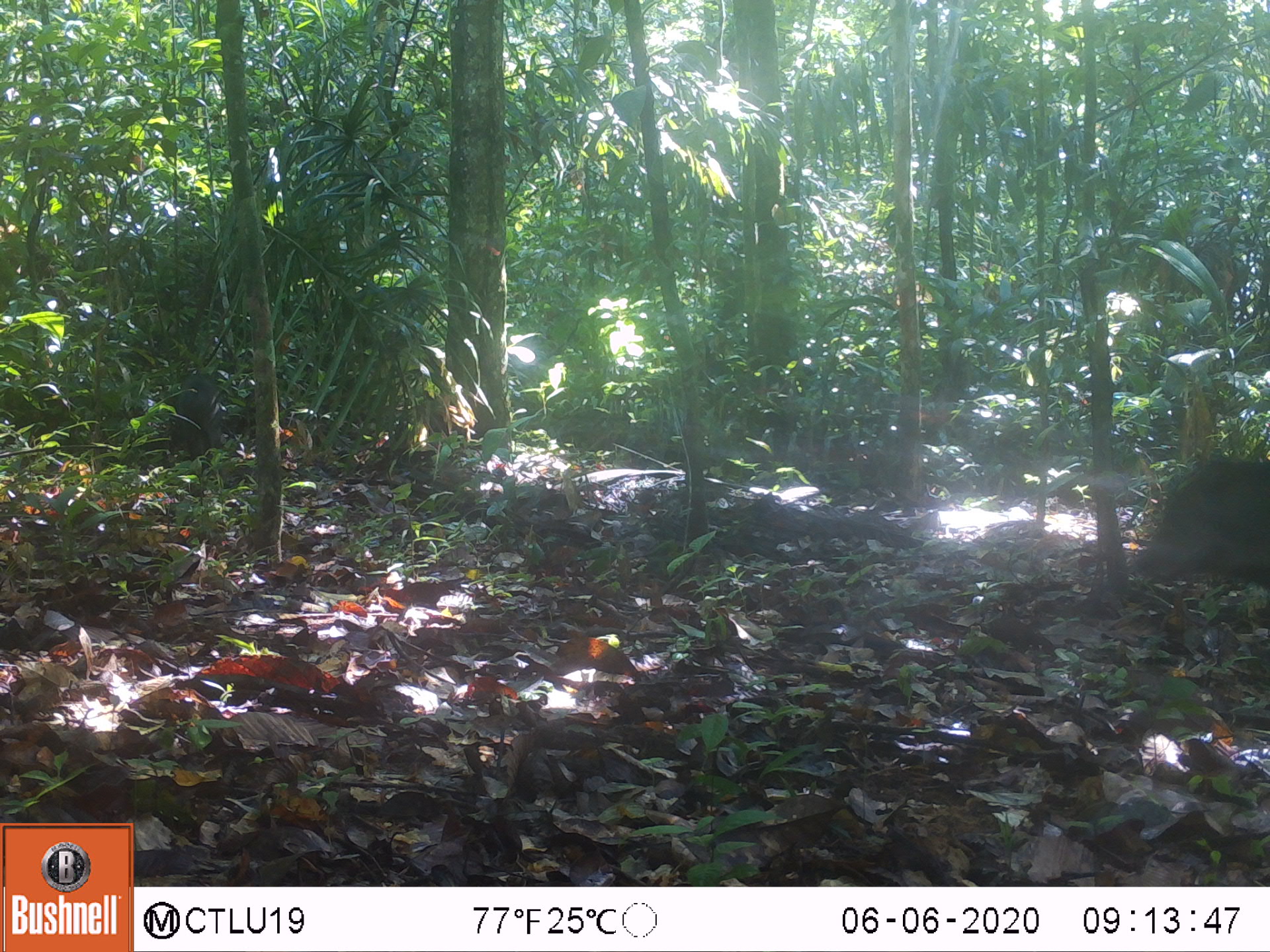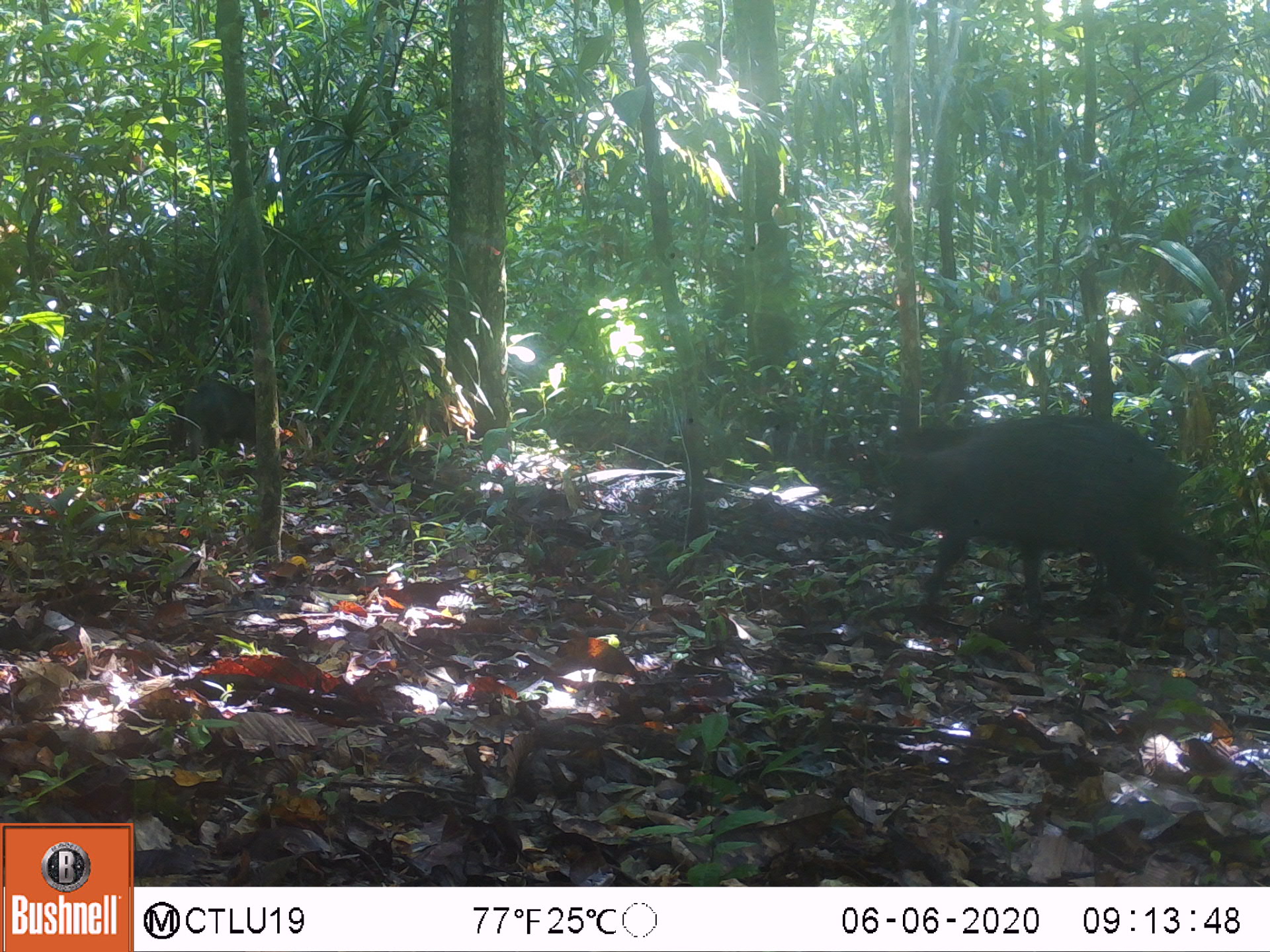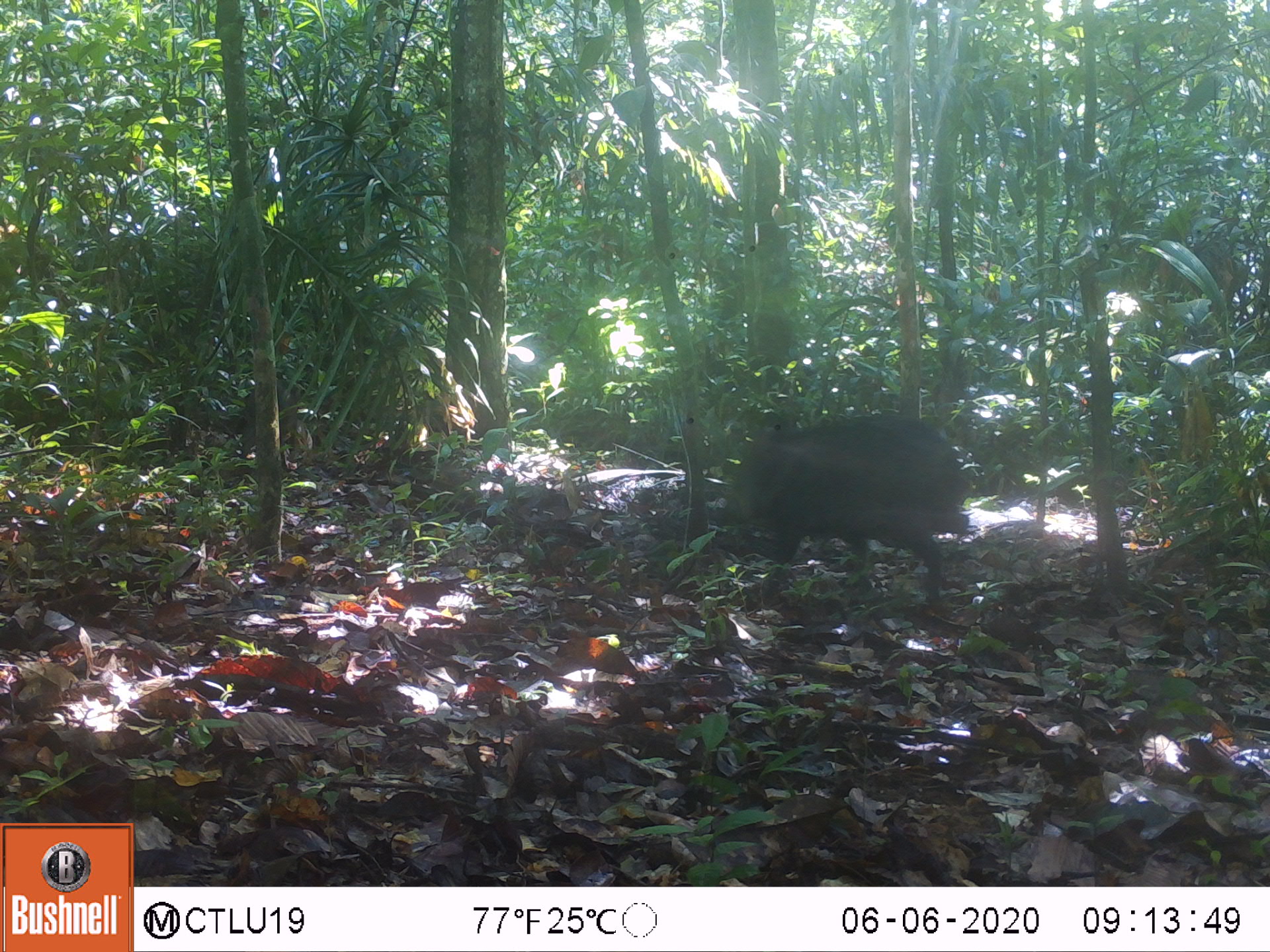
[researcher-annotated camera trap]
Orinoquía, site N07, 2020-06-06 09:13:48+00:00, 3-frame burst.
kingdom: Animalia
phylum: Chordata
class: Mammalia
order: Artiodactyla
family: Tayassuidae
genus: Pecari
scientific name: Pecari tajacu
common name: collared peccary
Collared peccary (Pecari tajacu).